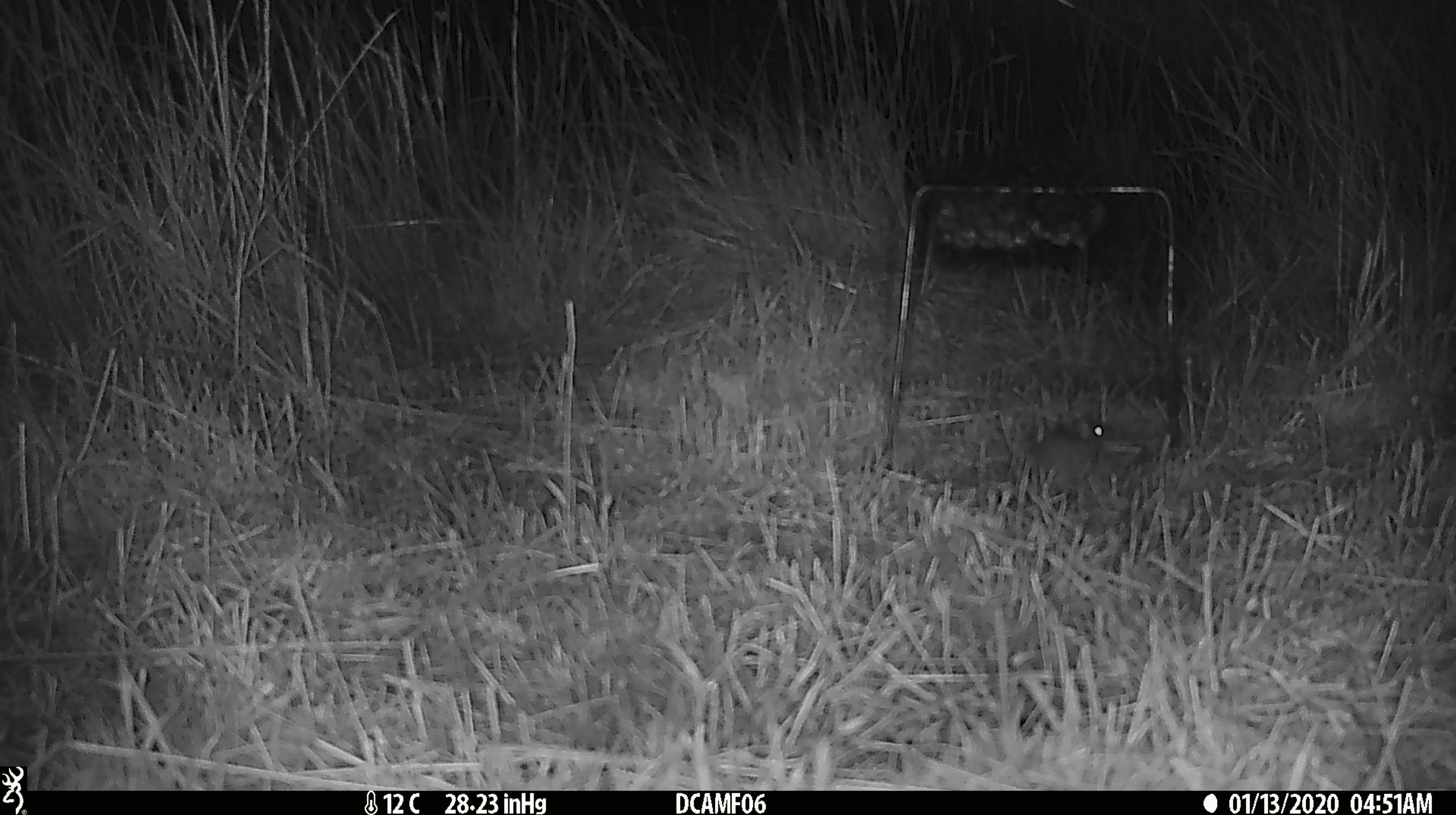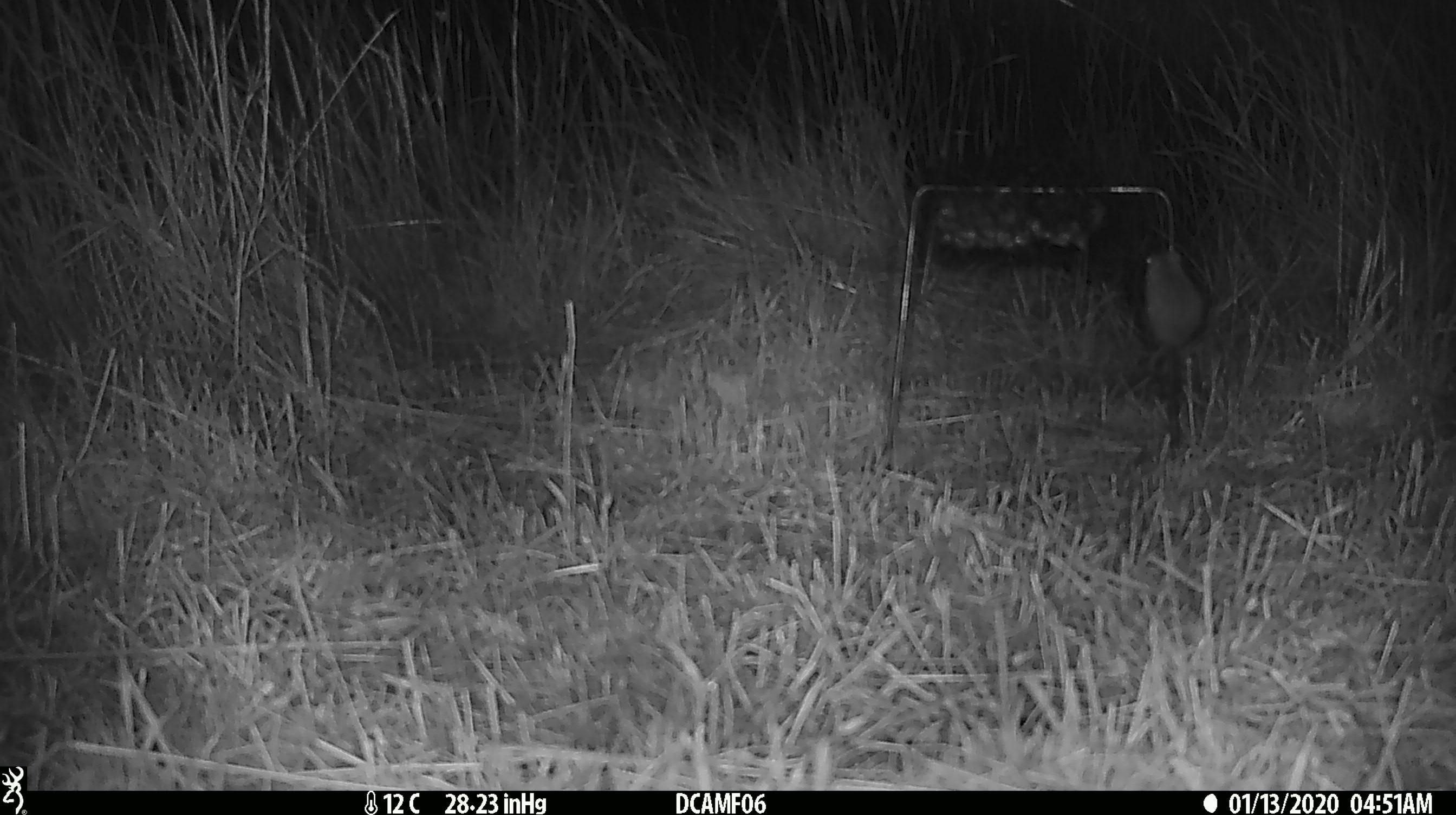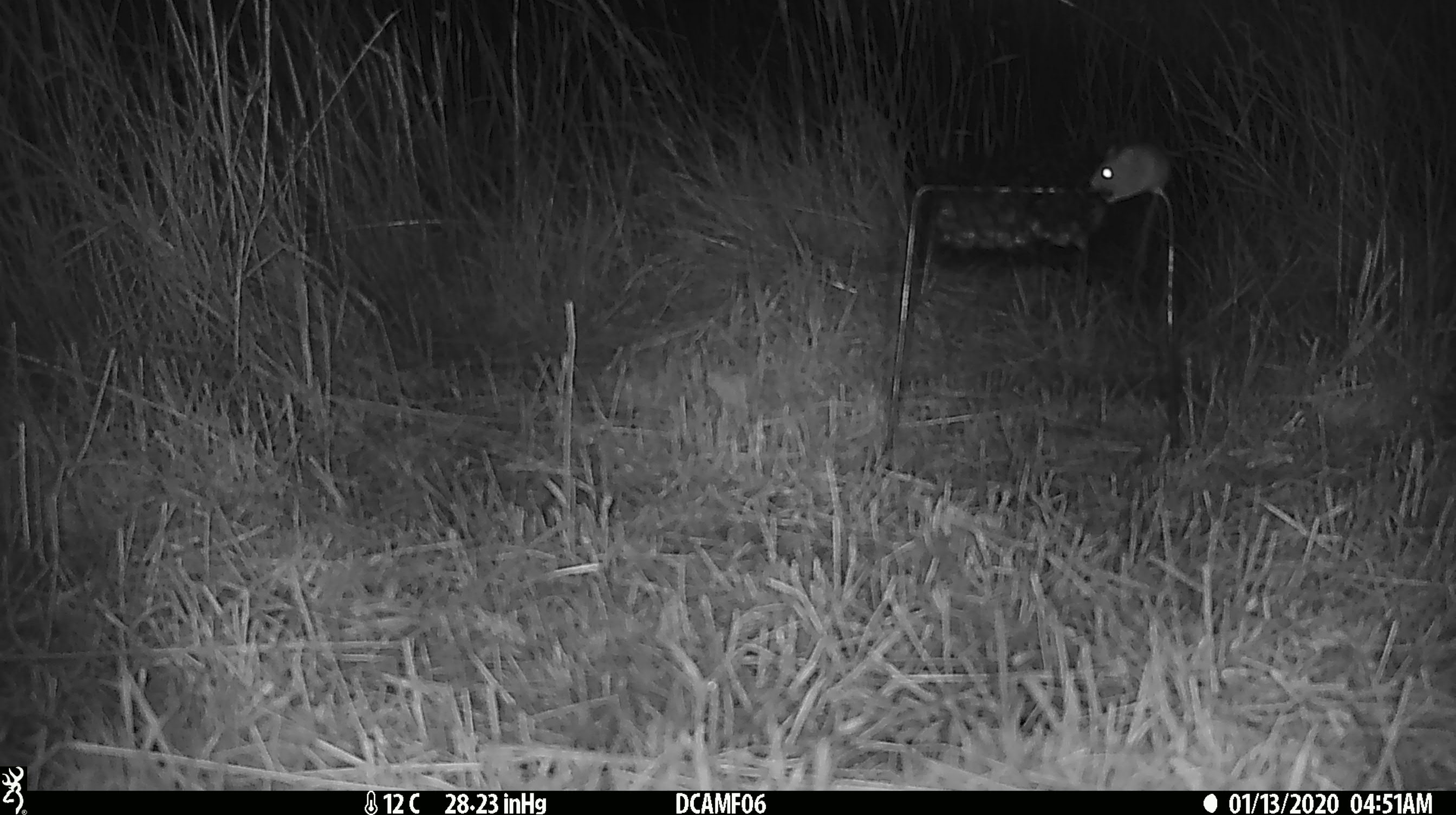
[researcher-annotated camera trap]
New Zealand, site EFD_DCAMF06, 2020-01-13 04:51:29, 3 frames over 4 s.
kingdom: Animalia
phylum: Chordata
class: Mammalia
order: Rodentia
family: Muridae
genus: Mus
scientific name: Mus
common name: mouse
Mouse (Mus).